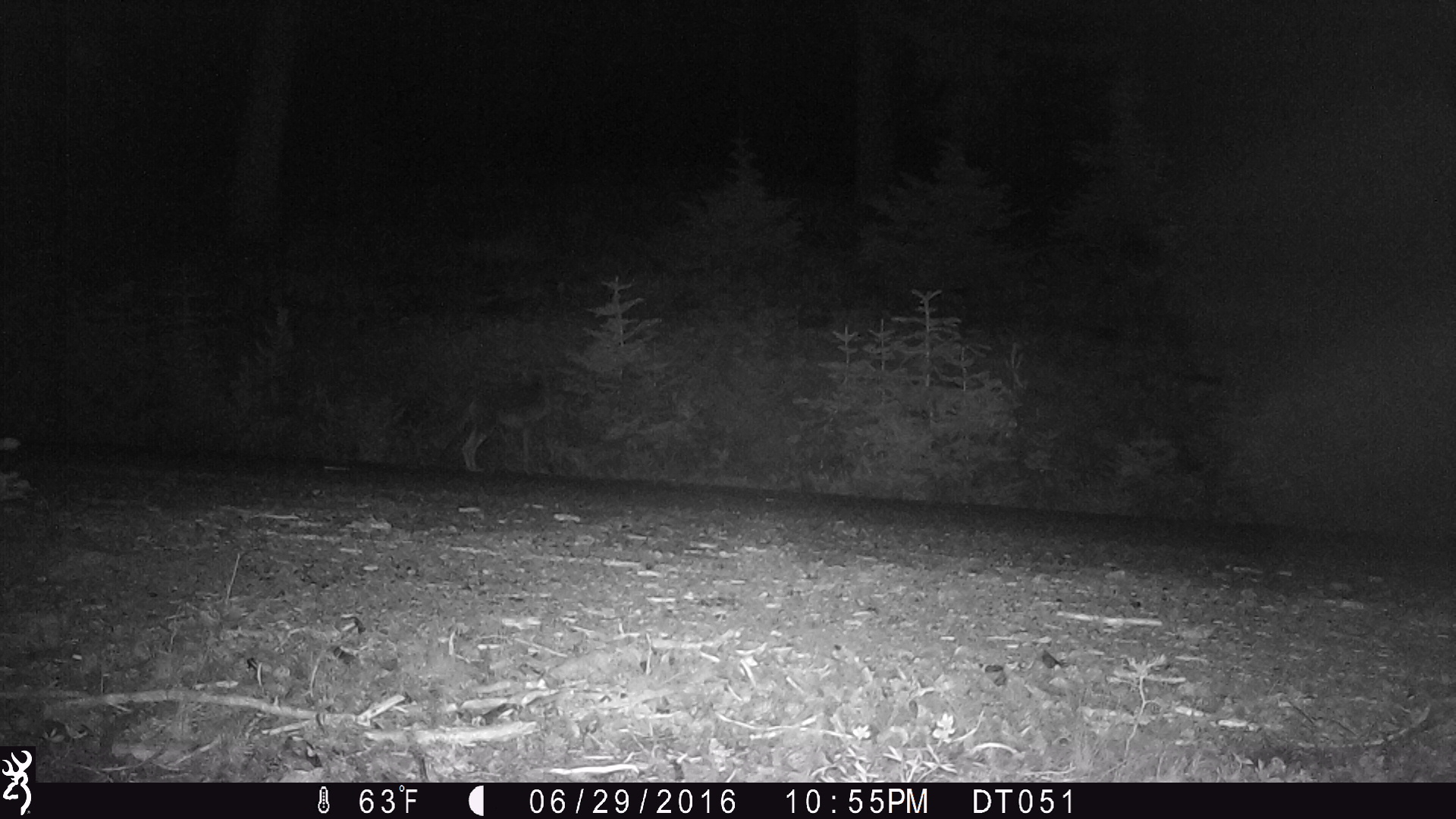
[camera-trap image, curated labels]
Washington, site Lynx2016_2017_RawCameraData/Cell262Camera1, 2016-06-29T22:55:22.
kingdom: Animalia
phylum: Chordata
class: Mammalia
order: Carnivora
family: Canidae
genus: Canis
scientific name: Canis latrans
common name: coyote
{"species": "Canis latrans (coyote)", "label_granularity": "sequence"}